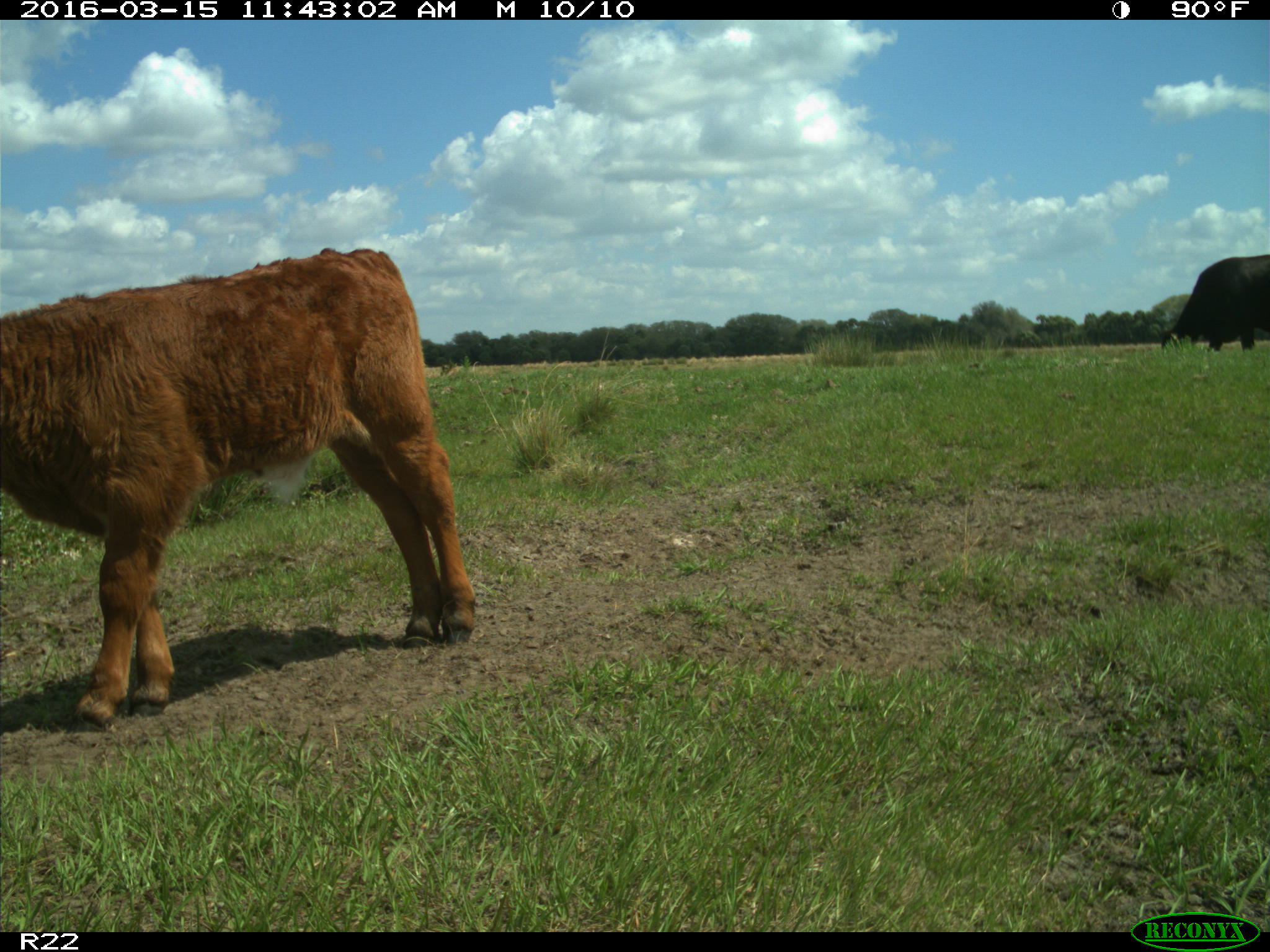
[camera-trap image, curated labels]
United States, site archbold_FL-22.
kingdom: Animalia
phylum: Chordata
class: Mammalia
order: Artiodactyla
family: Bovidae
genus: Bos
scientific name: Bos taurus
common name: domestic cow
Bos taurus (domestic cow).